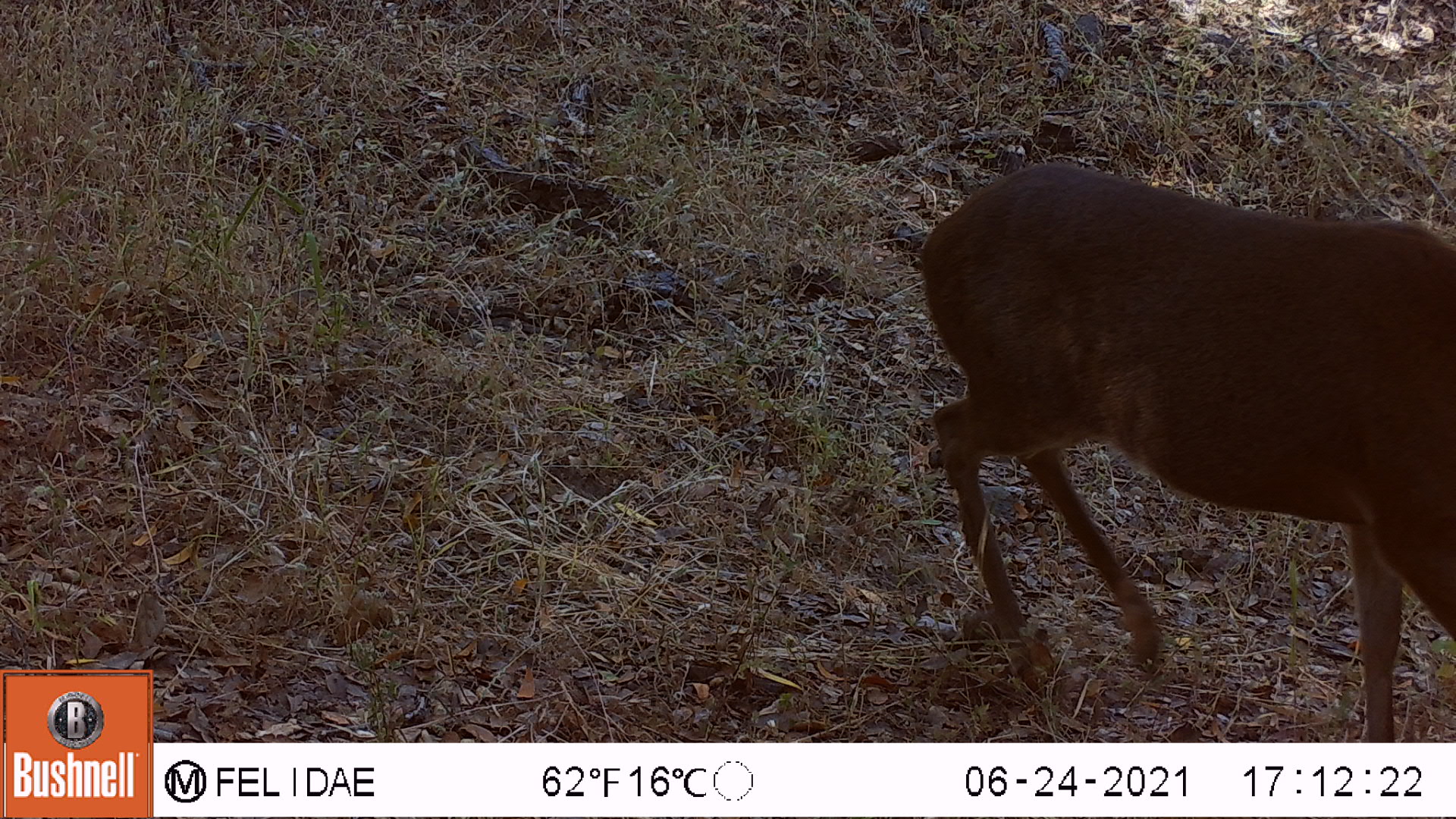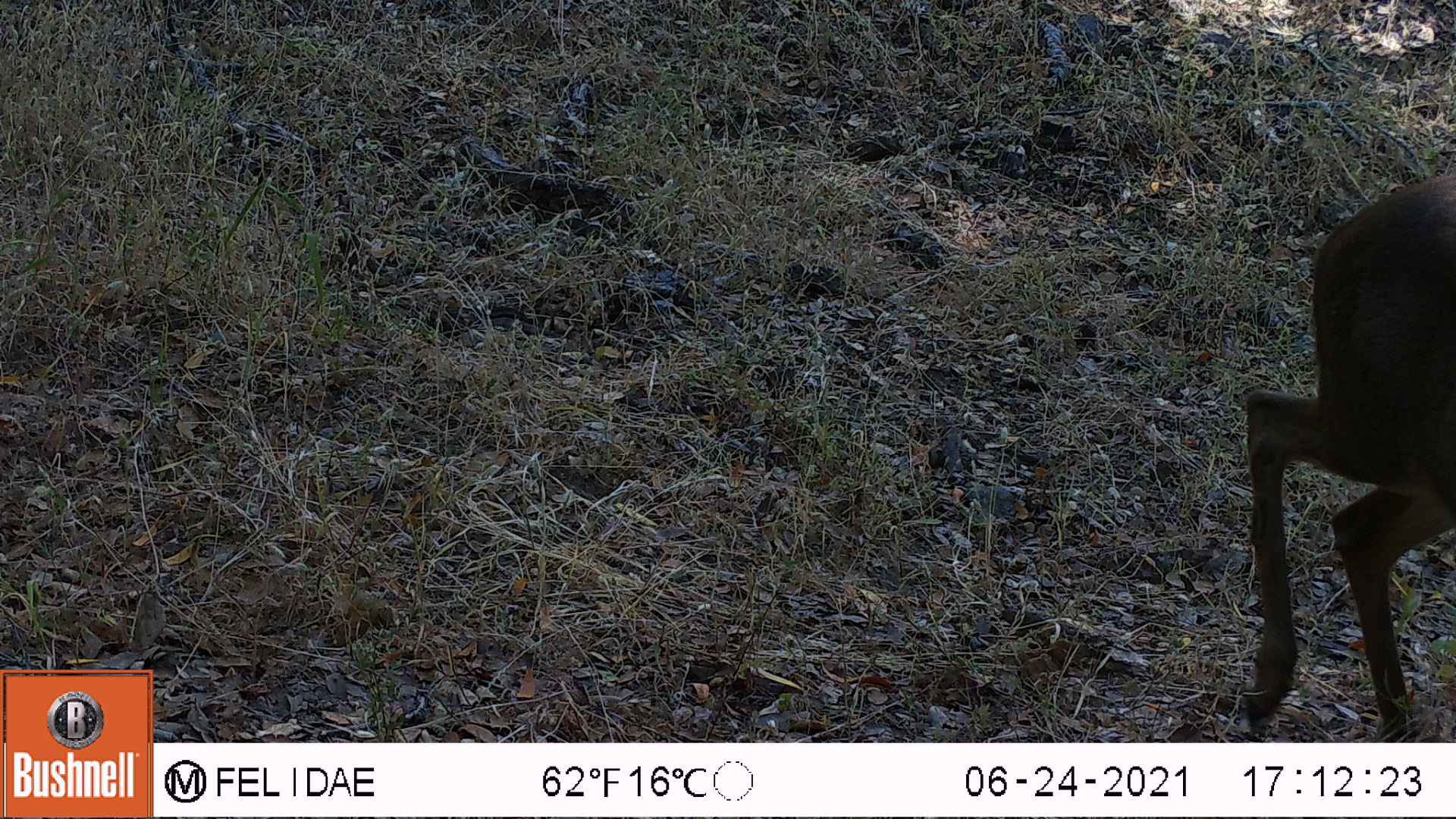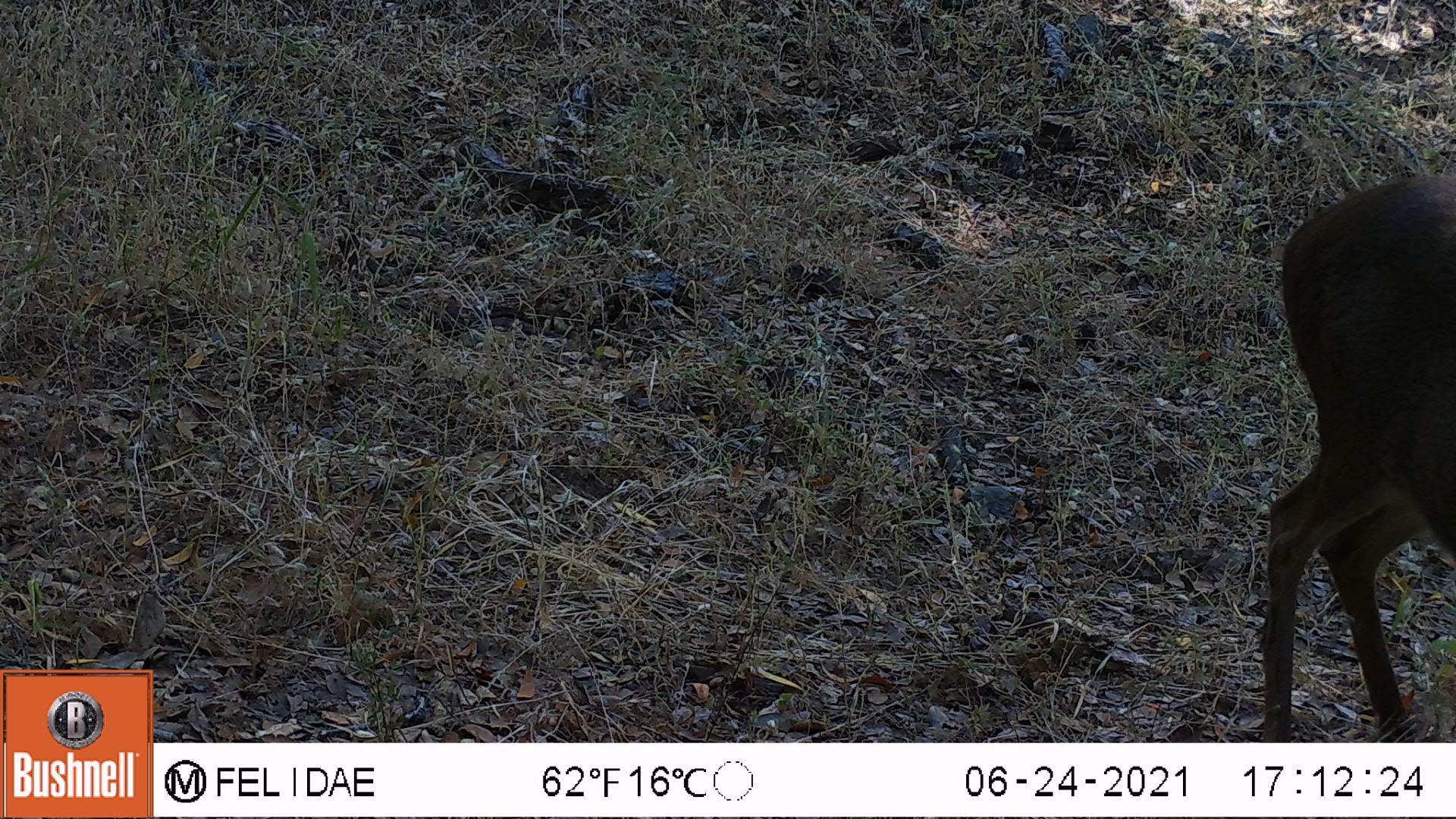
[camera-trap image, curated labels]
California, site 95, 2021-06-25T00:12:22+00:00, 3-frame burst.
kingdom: Animalia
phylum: Chordata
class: Mammalia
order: Artiodactyla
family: Cervidae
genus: Odocoileus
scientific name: Odocoileus hemionus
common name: mule deer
Mule deer (Odocoileus hemionus).